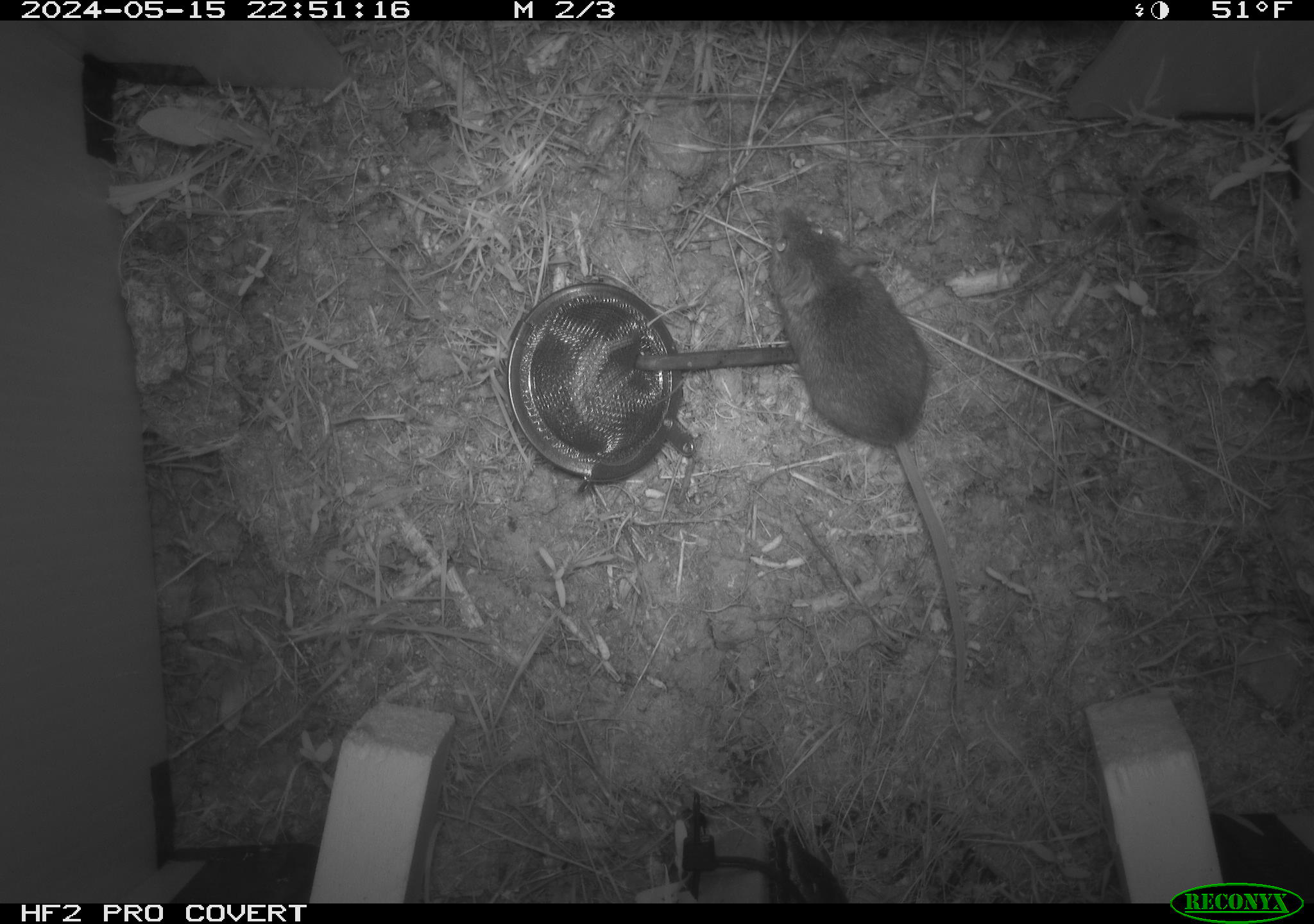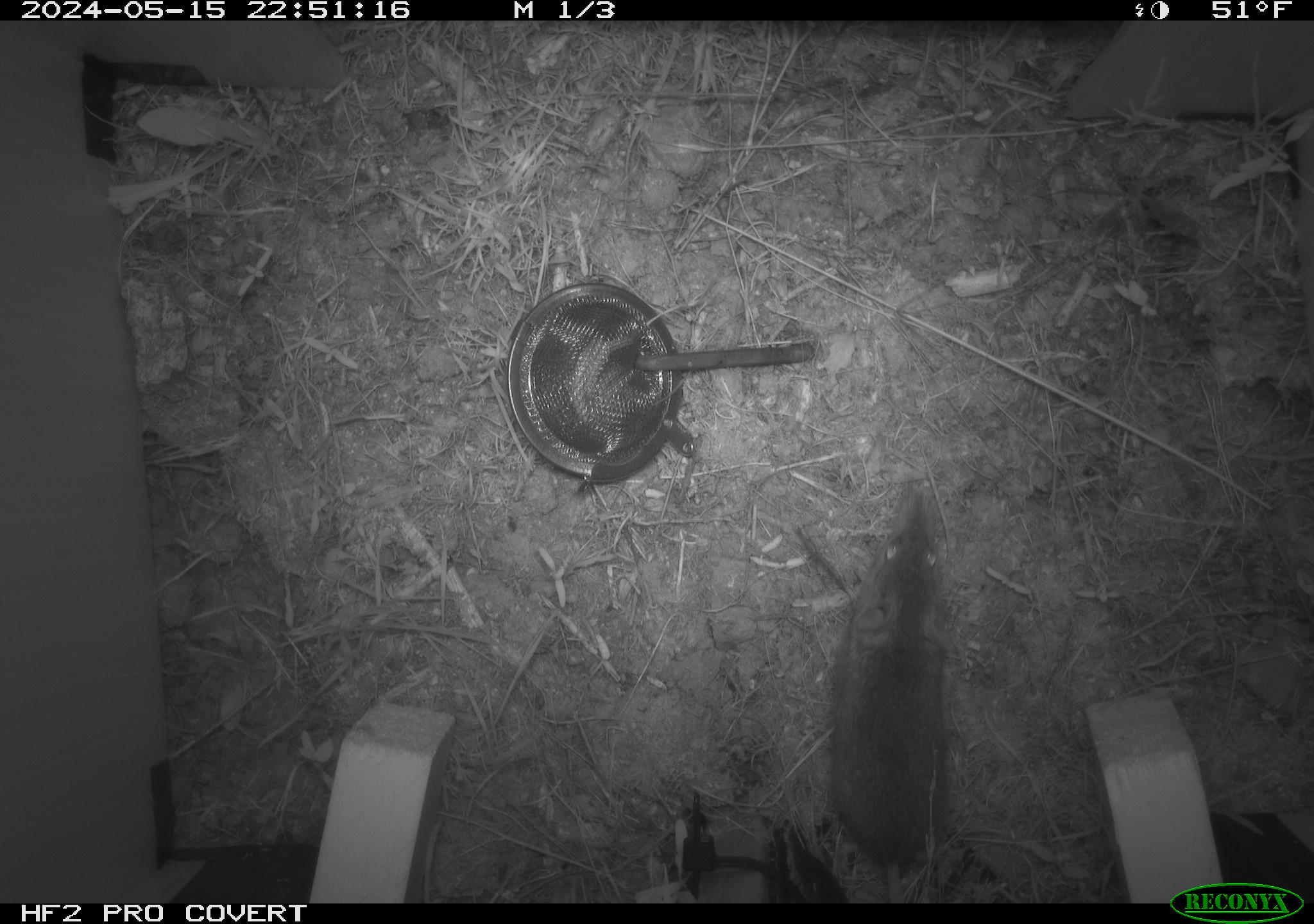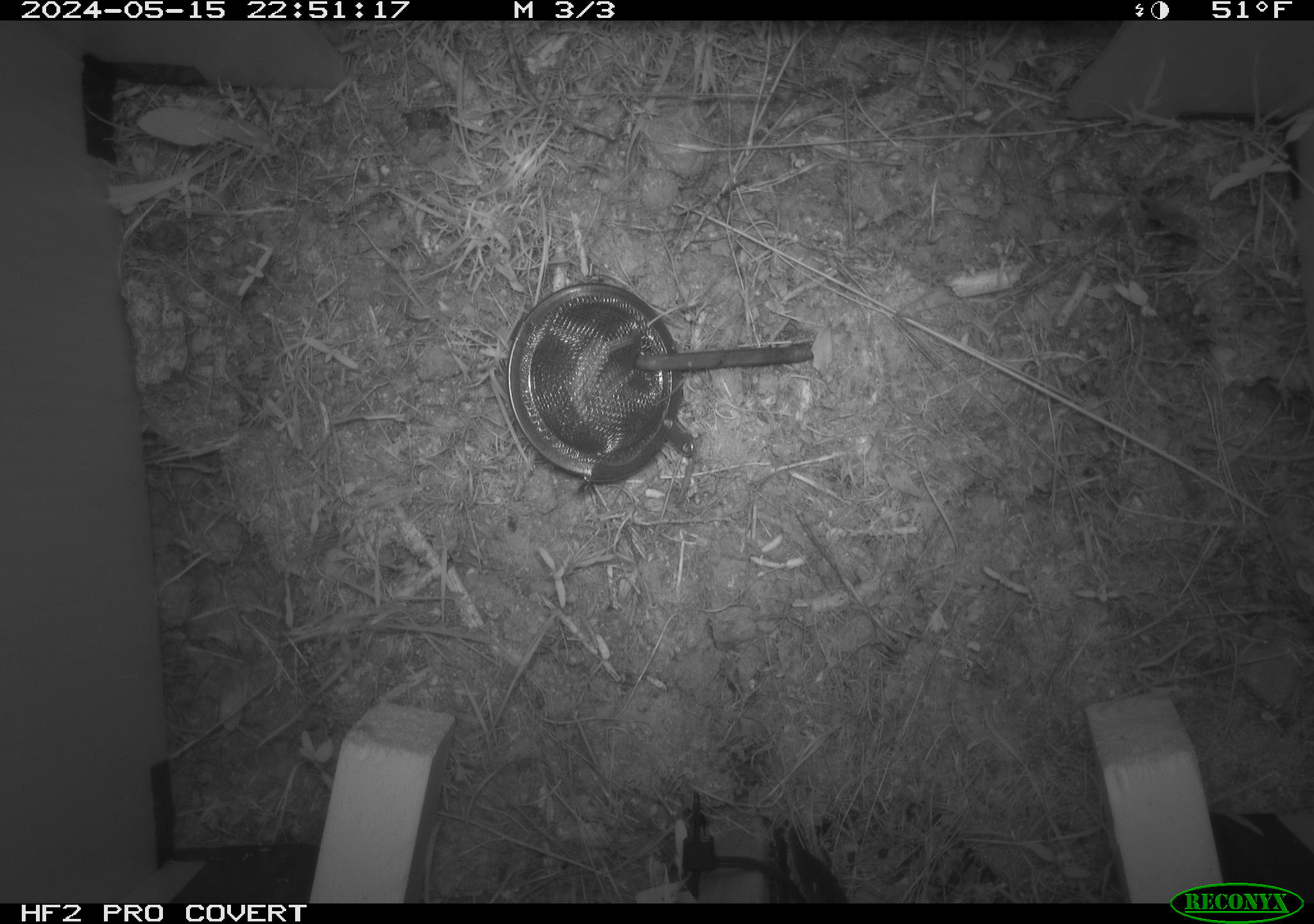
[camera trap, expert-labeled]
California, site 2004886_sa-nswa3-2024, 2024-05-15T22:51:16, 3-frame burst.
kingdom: Animalia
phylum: Chordata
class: Mammalia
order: Rodentia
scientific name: Rodentia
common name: rodent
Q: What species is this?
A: Rodent (Rodentia).